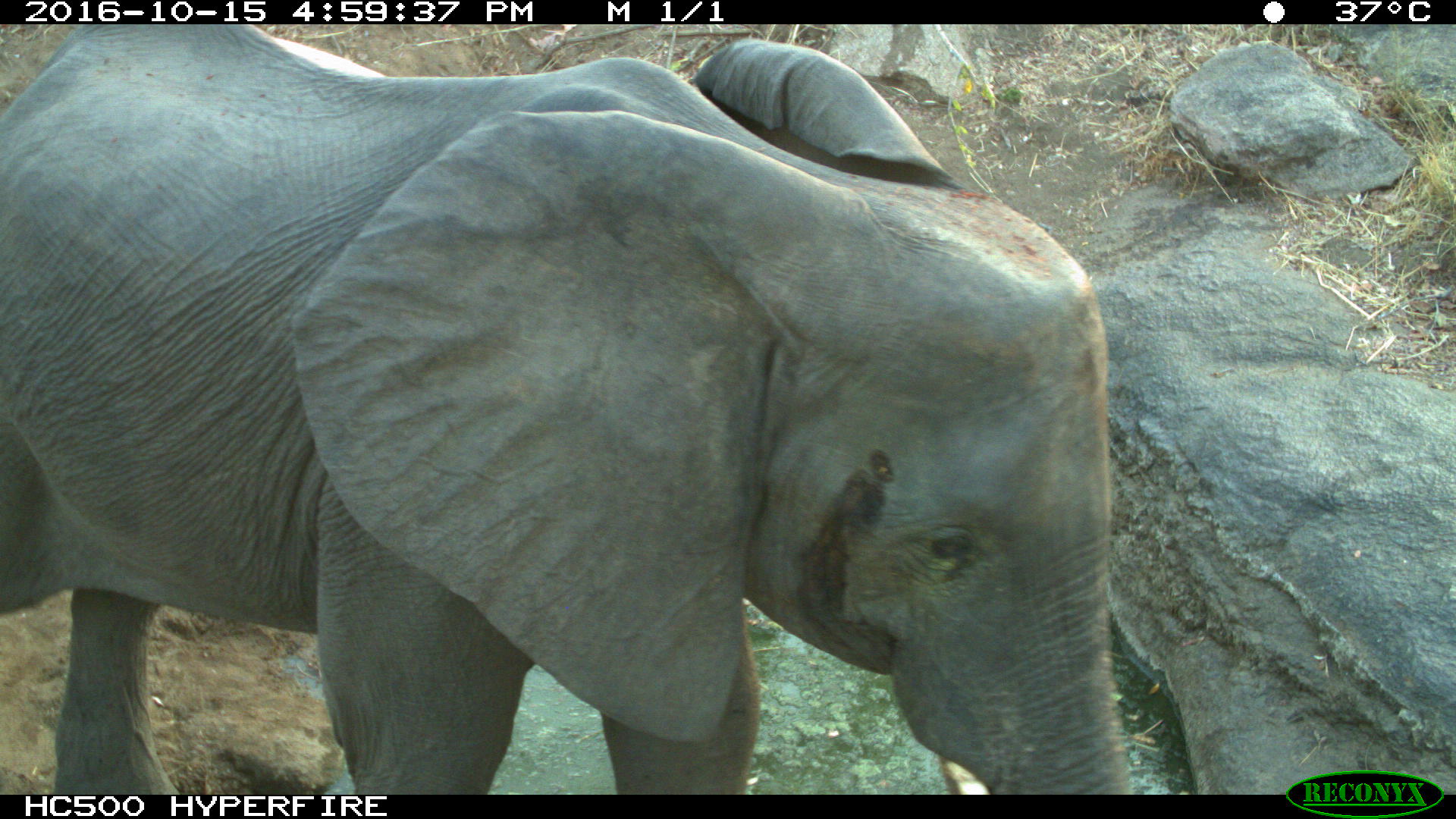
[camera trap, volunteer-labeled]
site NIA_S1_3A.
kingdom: Animalia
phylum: Chordata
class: Mammalia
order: Proboscidea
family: Elephantidae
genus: Loxodonta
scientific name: Loxodonta africana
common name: african bush elephant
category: elephant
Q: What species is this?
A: Elephant (african bush elephant) (Loxodonta africana).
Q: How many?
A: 1.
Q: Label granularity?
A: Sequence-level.